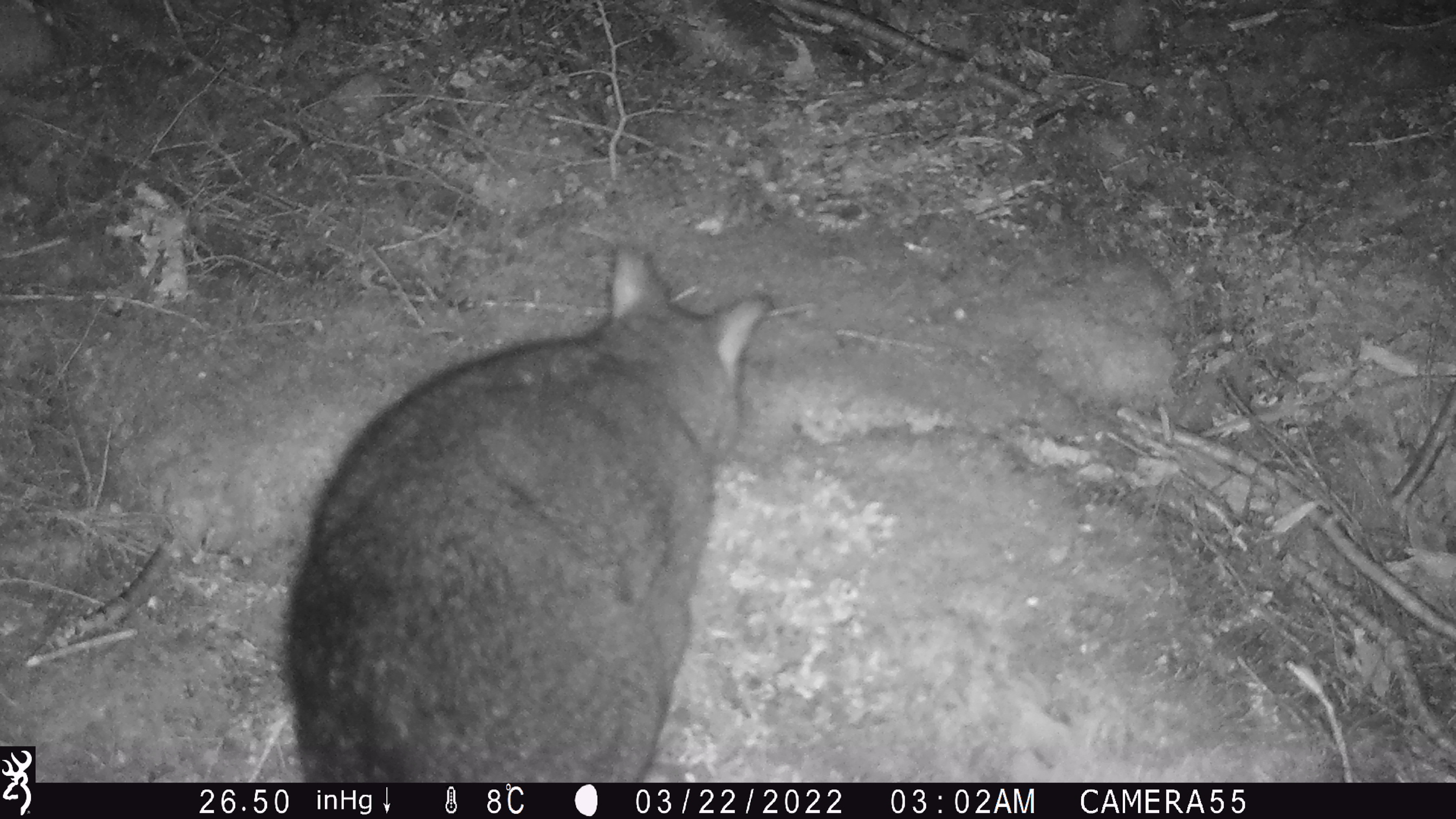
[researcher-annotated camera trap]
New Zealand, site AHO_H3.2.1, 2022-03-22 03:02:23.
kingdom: Animalia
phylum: Chordata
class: Mammalia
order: Diprotodontia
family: Phalangeridae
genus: Trichosurus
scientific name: Trichosurus vulpecula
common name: common brushtail possum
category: possum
Possum (common brushtail possum) (Trichosurus vulpecula).